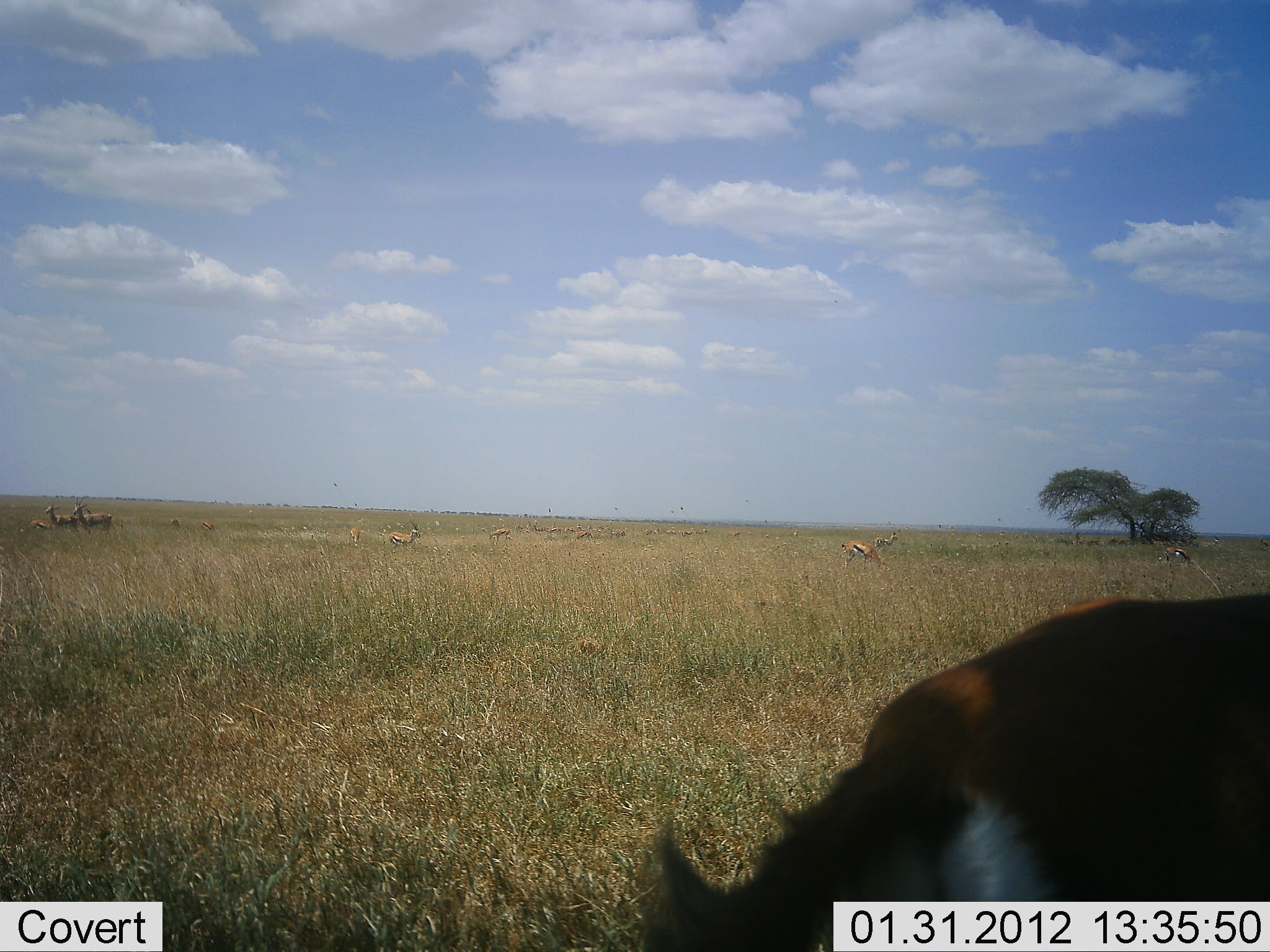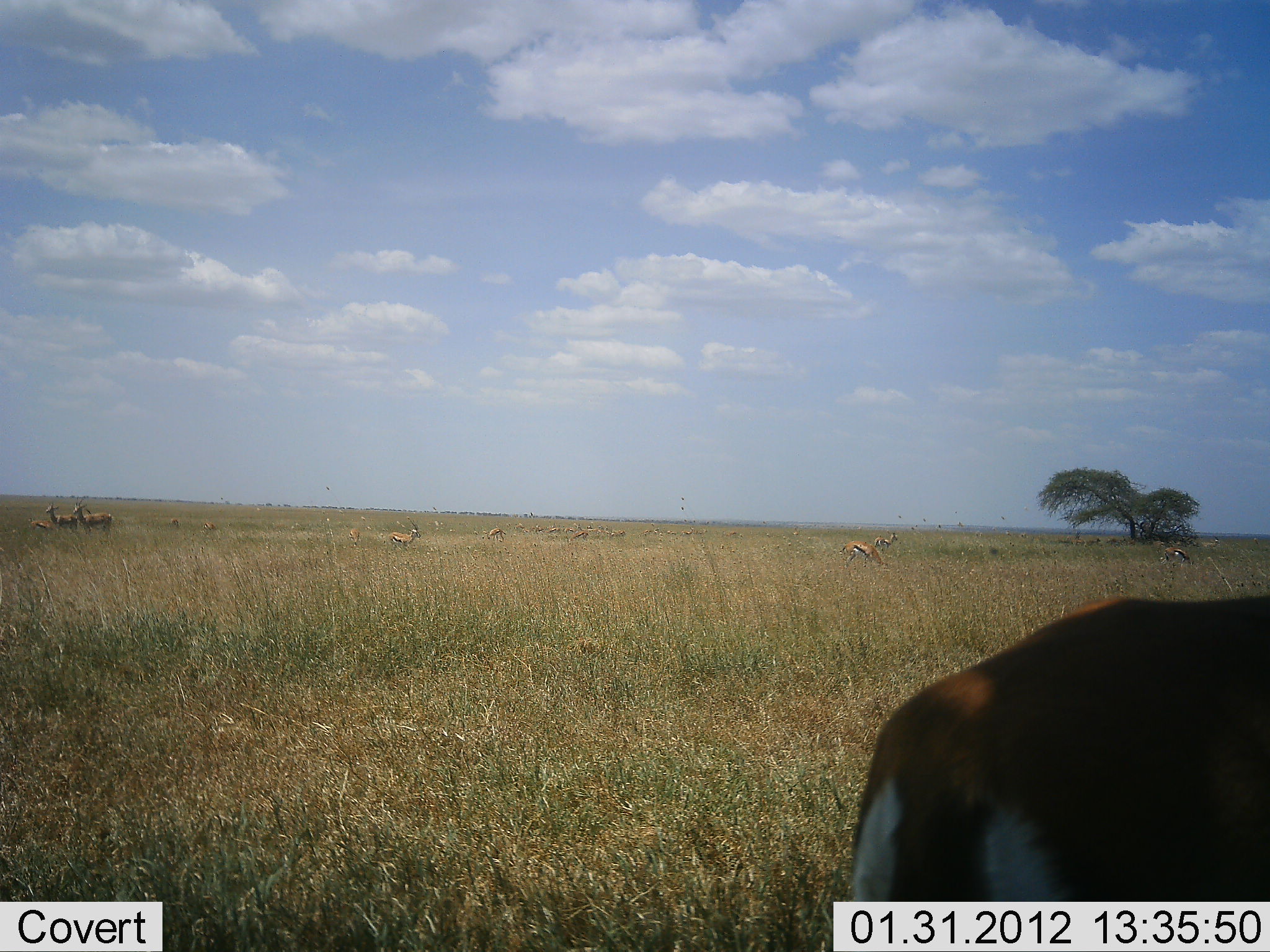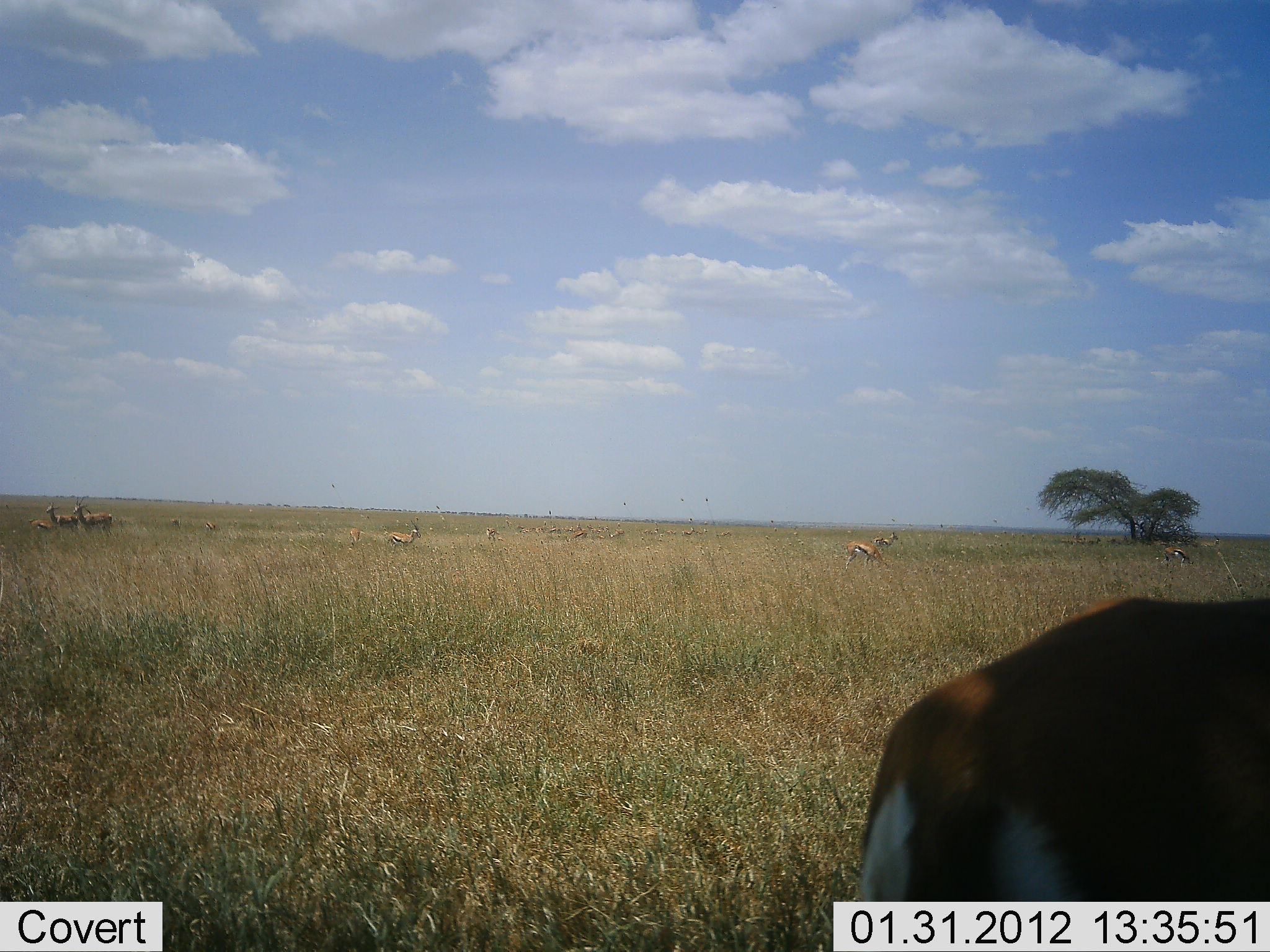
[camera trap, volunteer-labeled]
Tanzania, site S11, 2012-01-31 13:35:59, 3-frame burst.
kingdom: Animalia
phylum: Chordata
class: Mammalia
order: Artiodactyla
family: Bovidae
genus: Eudorcas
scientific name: Eudorcas thomsonii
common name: thomson's gazelle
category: gazellethomsons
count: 10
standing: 94%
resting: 6%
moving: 6%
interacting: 0%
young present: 0%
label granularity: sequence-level